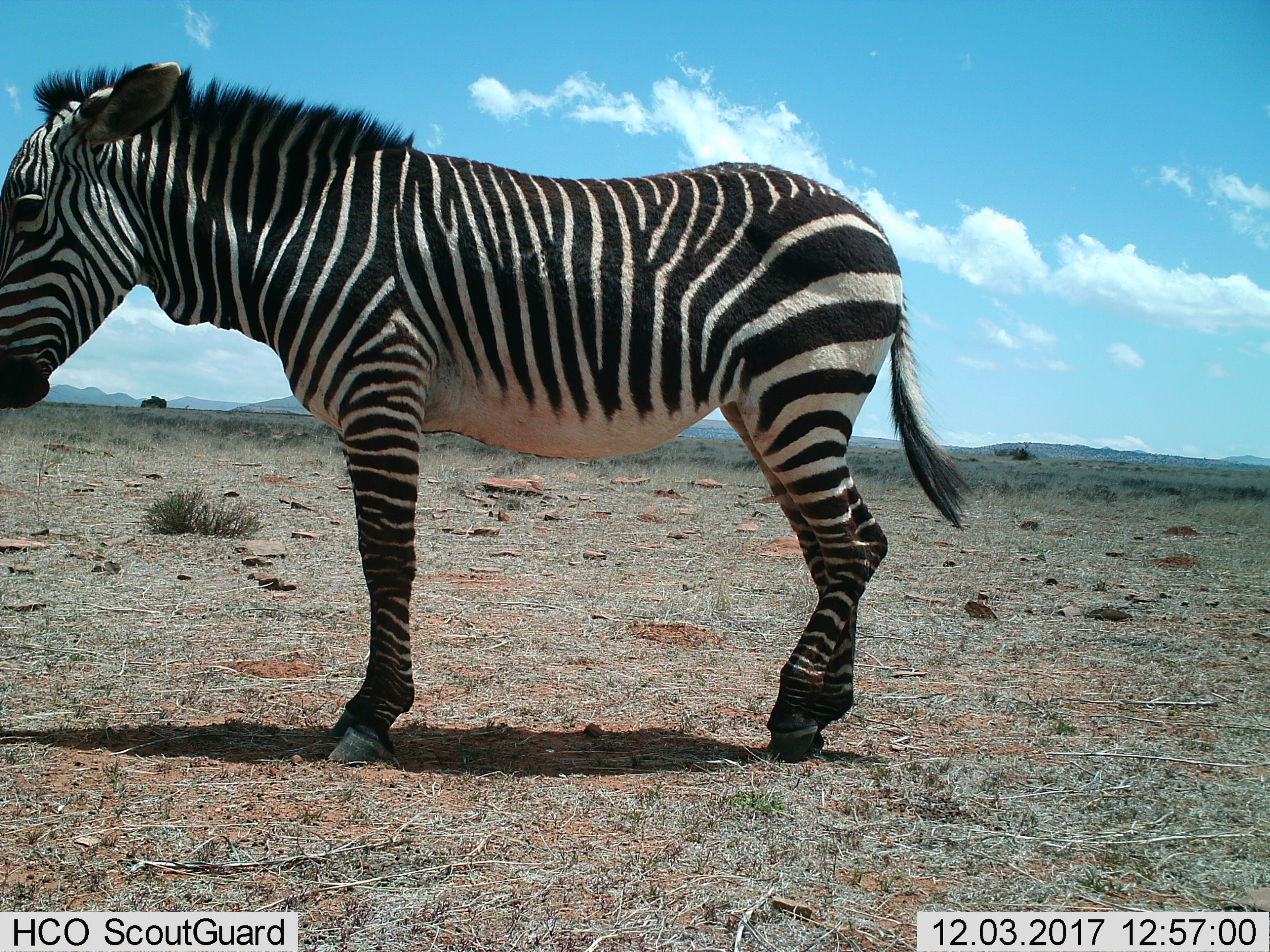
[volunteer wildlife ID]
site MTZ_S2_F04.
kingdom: Animalia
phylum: Chordata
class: Mammalia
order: Perissodactyla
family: Equidae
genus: Equus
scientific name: Equus zebra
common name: mountain zebra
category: zebramountain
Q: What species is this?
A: Zebramountain (mountain zebra) (Equus zebra).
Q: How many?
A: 1.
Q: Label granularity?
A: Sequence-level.